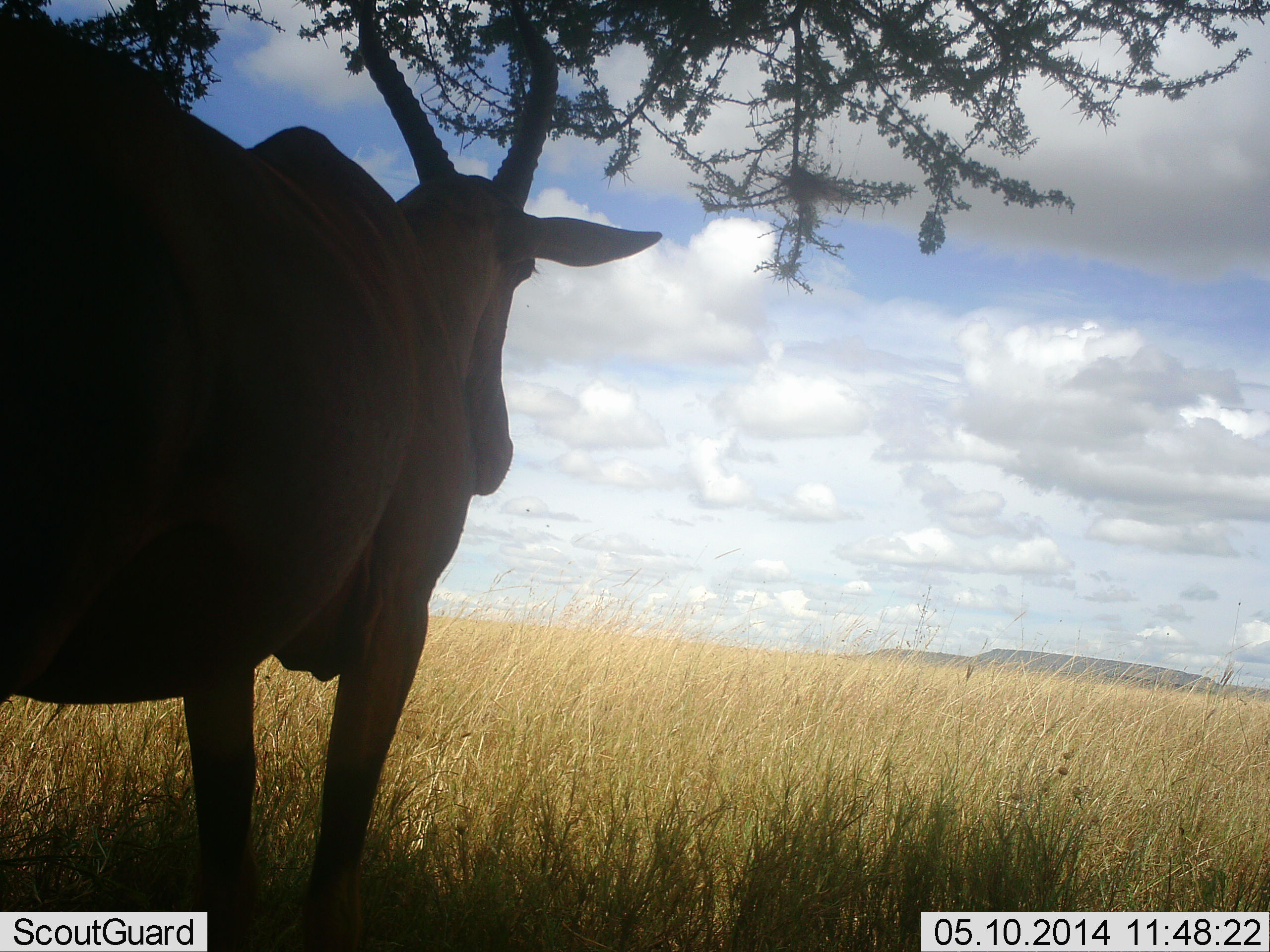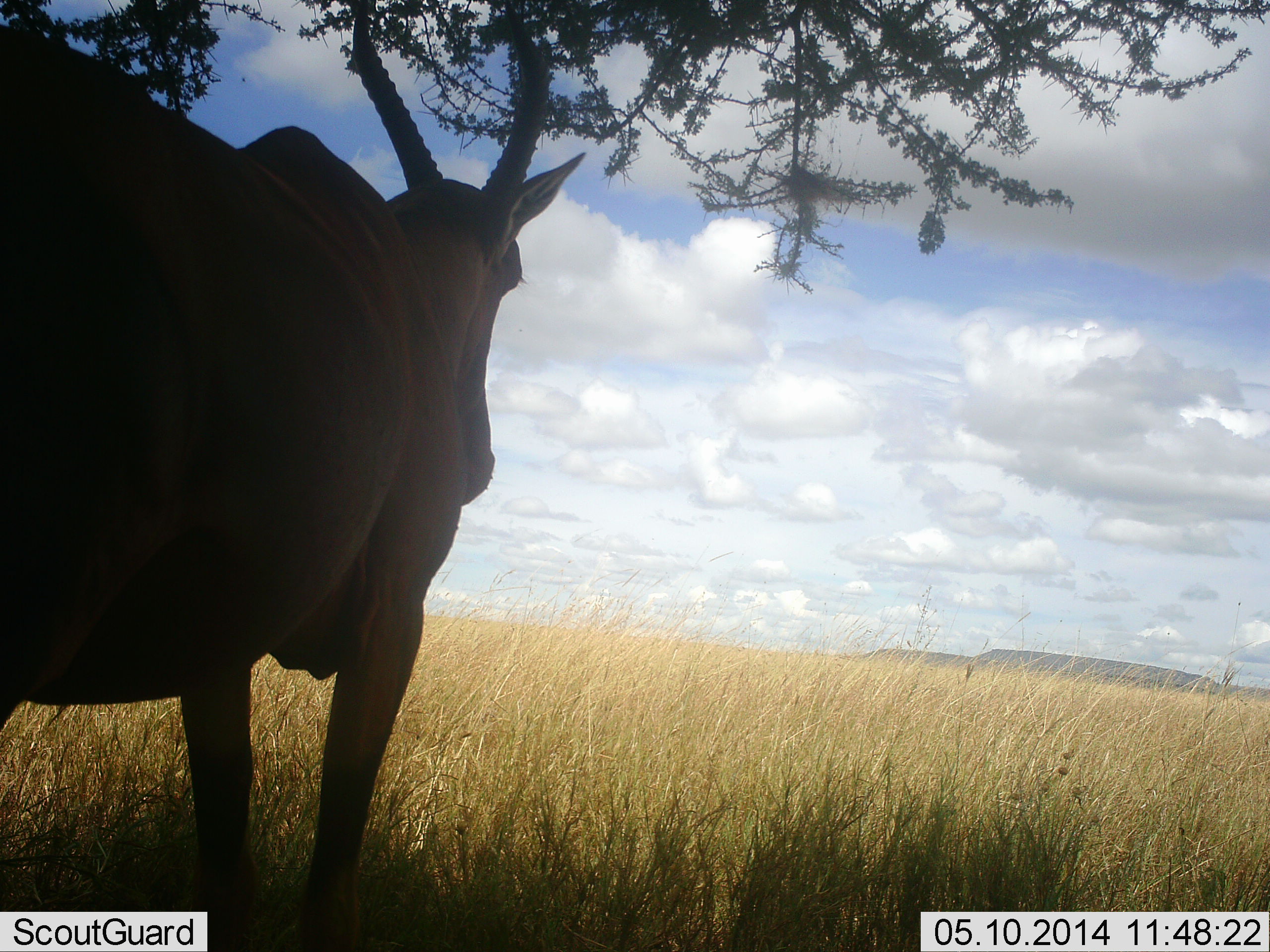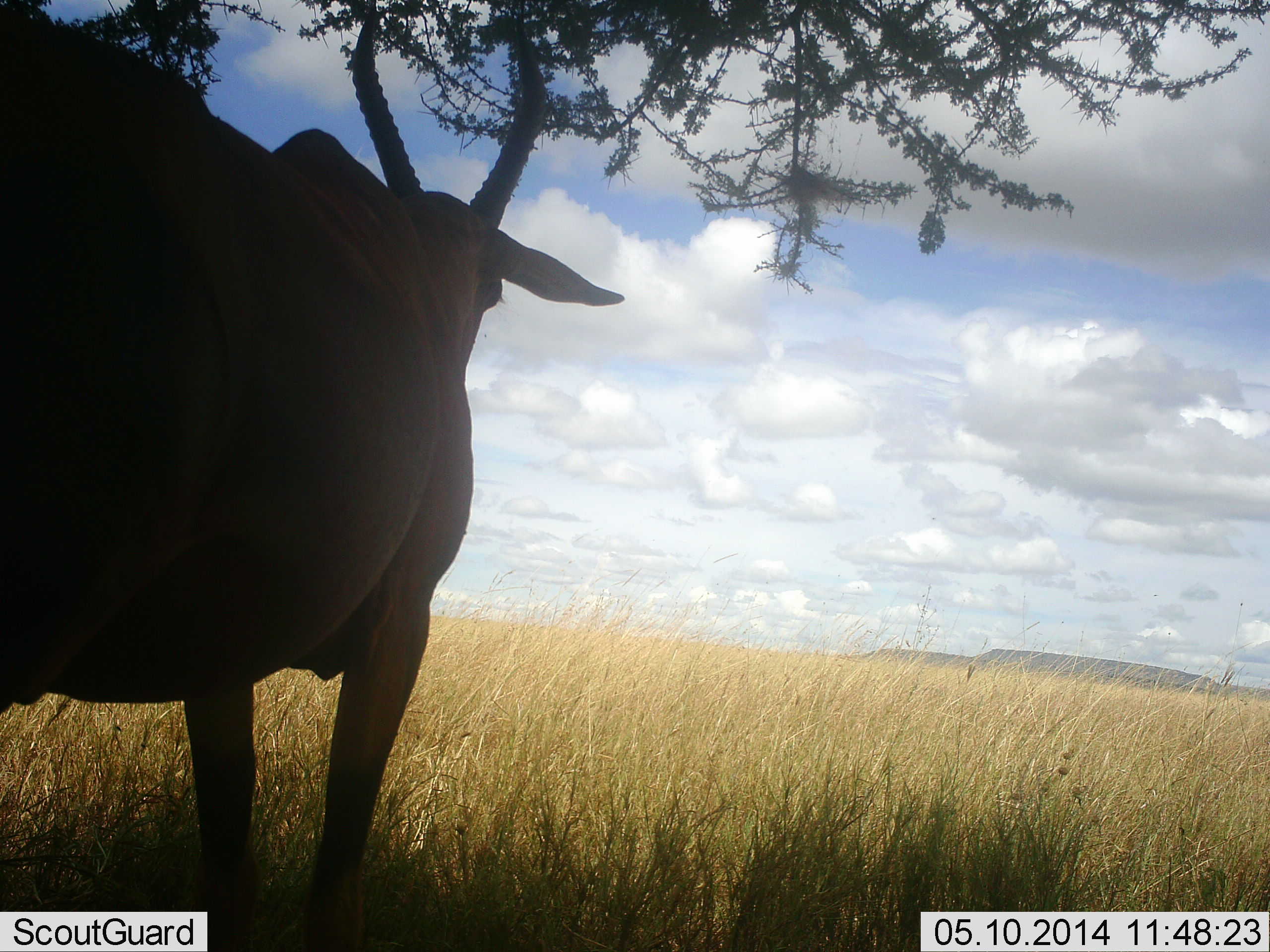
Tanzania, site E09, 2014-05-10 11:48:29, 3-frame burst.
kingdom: Animalia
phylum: Chordata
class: Mammalia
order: Artiodactyla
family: Bovidae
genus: Damaliscus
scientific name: Damaliscus lunatus jimela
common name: topi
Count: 1.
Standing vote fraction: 100%.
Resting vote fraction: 0%.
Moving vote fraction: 0%.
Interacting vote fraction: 0%.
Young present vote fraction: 0%.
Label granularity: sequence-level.